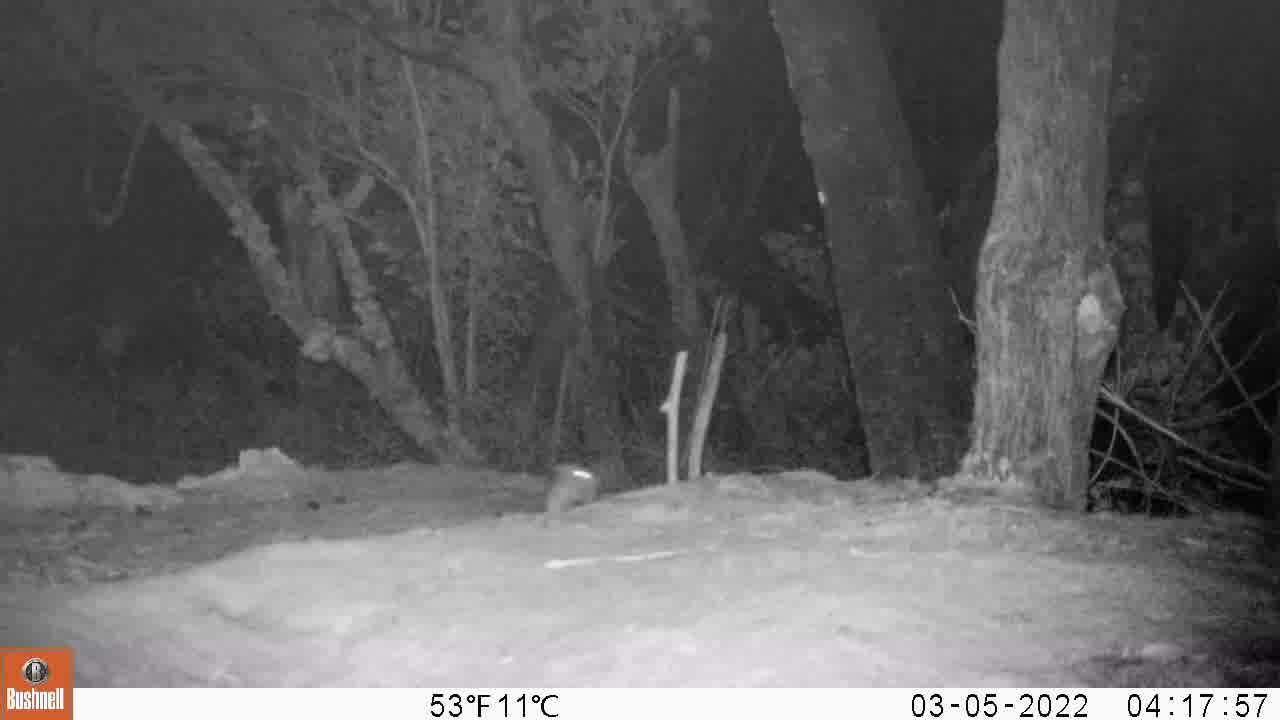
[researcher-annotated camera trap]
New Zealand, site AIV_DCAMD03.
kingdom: Animalia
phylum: Chordata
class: Mammalia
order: Rodentia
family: Muridae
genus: Mus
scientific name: Mus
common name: mouse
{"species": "mouse (Mus)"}